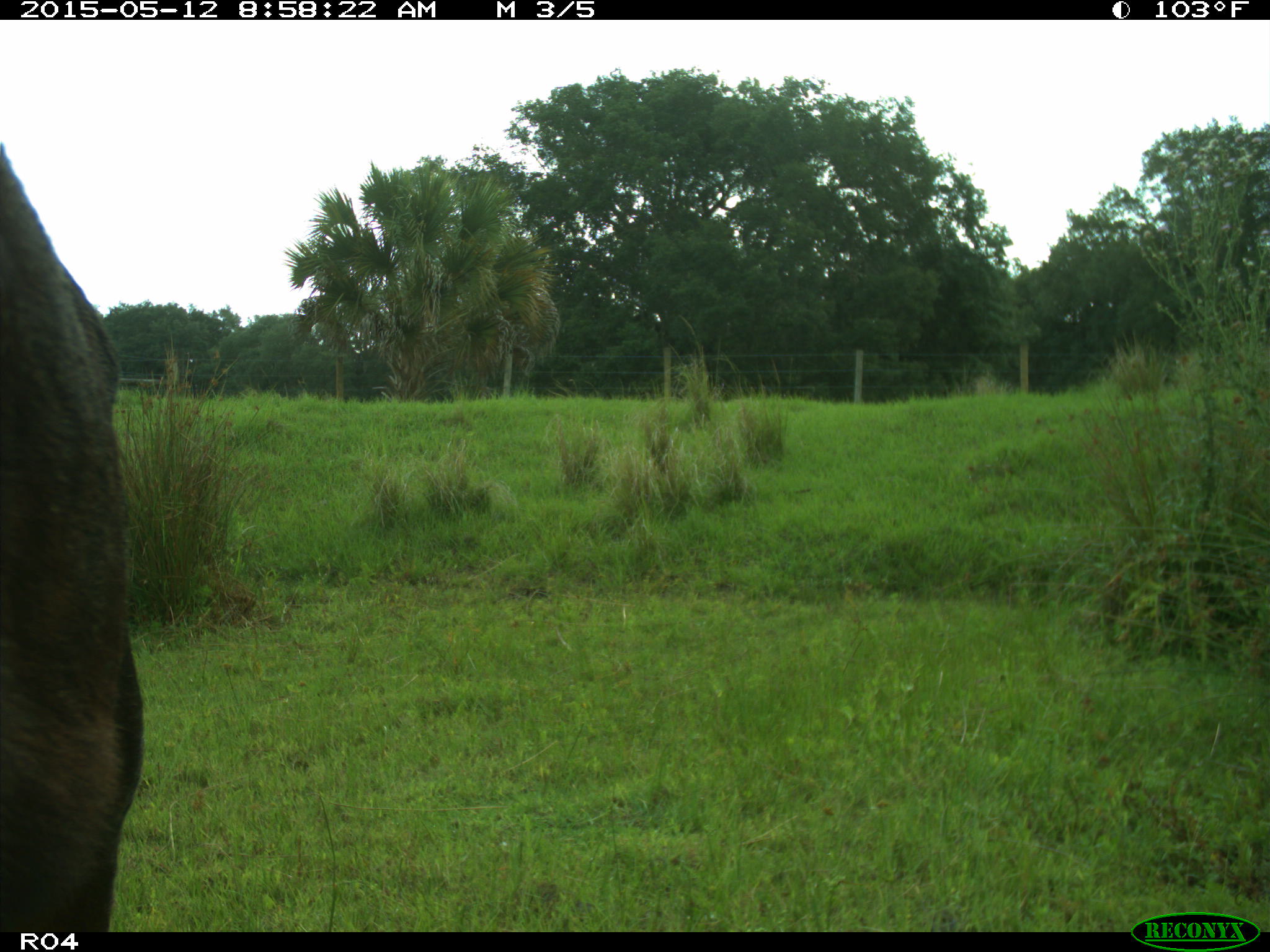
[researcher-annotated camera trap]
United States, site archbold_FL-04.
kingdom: Animalia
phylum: Chordata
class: Mammalia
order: Artiodactyla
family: Bovidae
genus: Bos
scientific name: Bos taurus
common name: domestic cow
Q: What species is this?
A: Bos taurus (domestic cow).